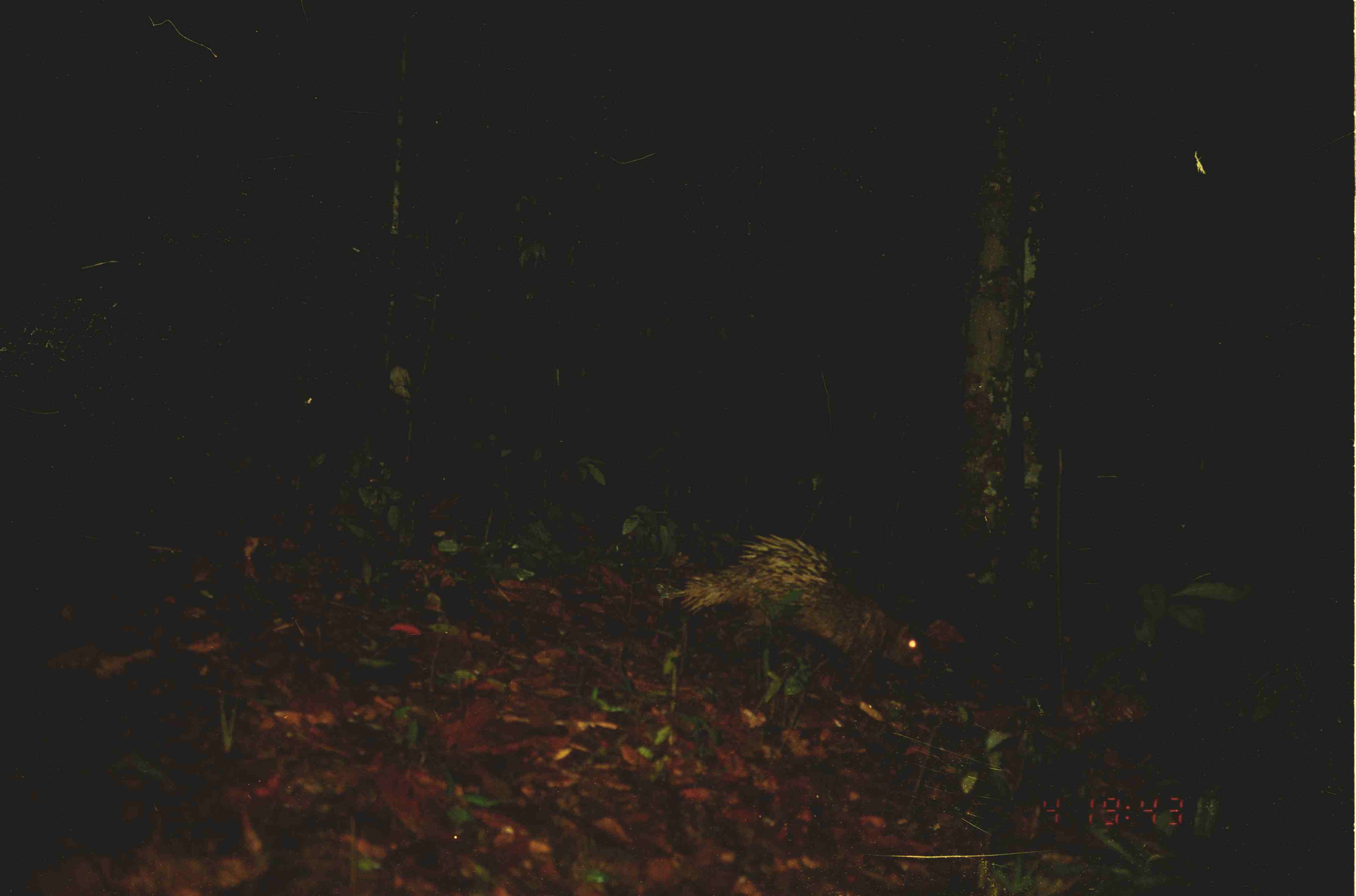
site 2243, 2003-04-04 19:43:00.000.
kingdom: Animalia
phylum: Chordata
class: Mammalia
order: Rodentia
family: Hystricidae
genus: Hystrix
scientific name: Hystrix brachyura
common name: east asian porcupine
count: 1